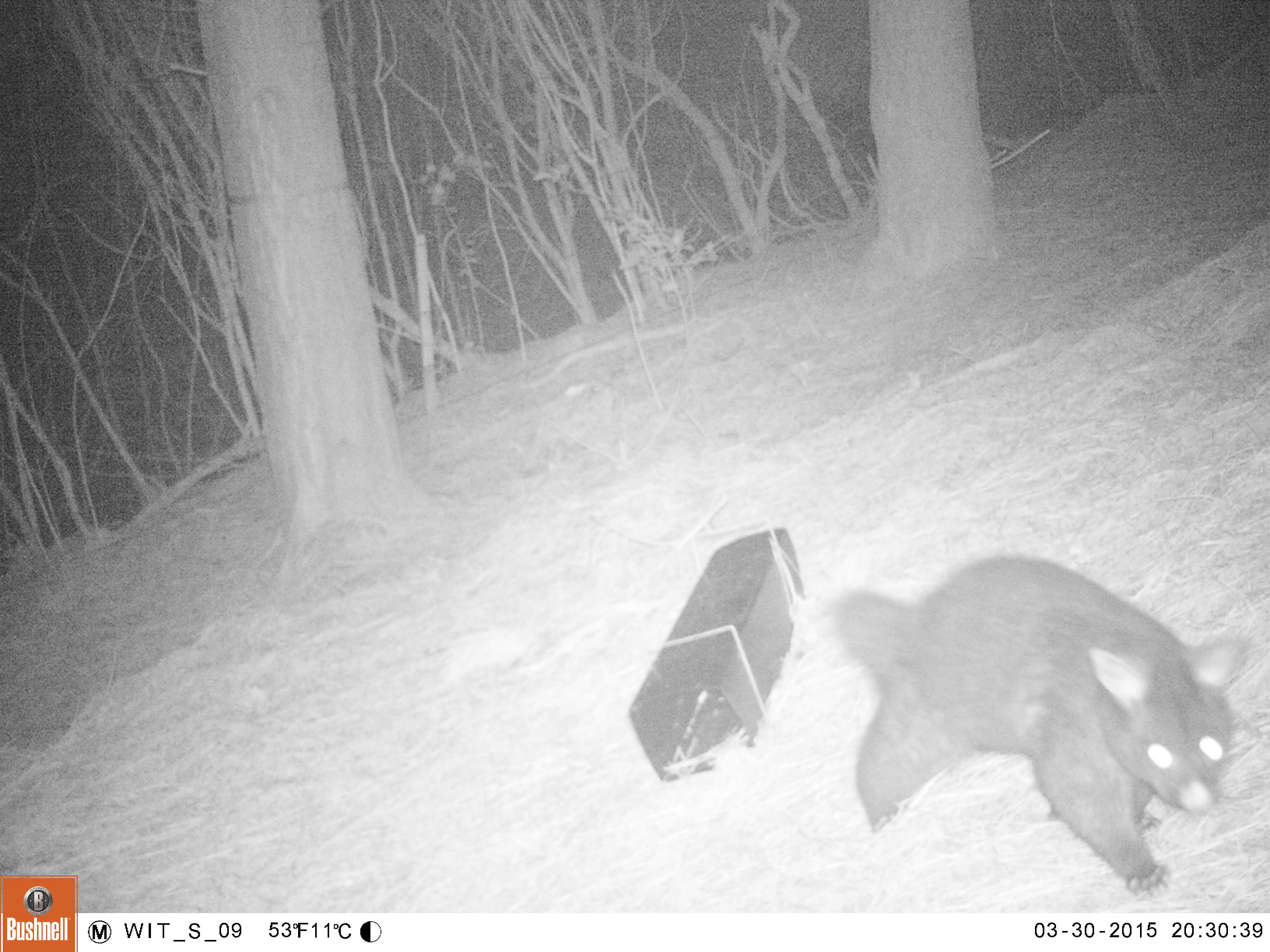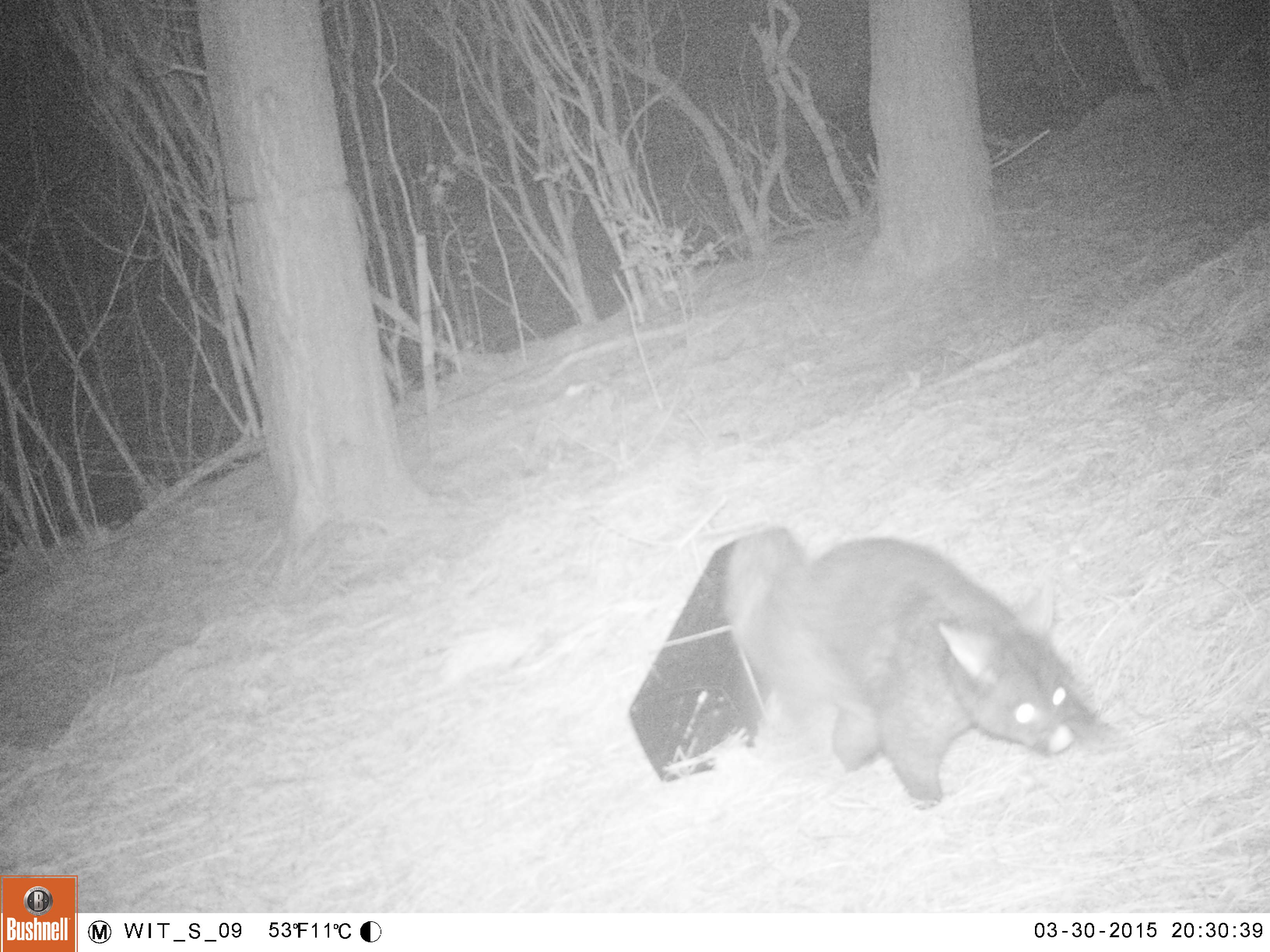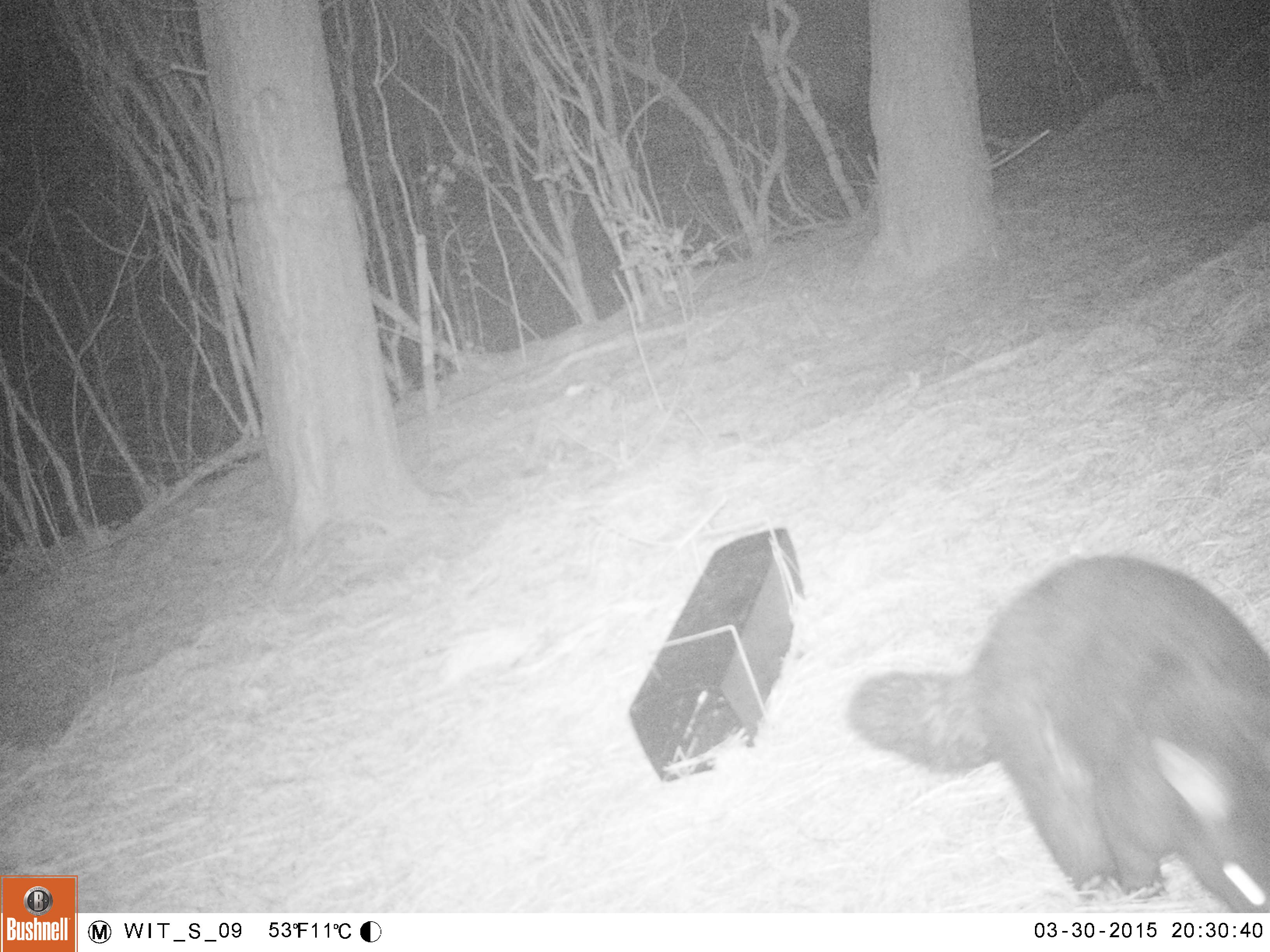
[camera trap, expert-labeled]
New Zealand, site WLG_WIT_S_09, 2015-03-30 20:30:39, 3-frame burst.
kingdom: Animalia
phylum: Chordata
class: Mammalia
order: Diprotodontia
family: Phalangeridae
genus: Trichosurus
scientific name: Trichosurus vulpecula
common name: common brushtail possum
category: possum